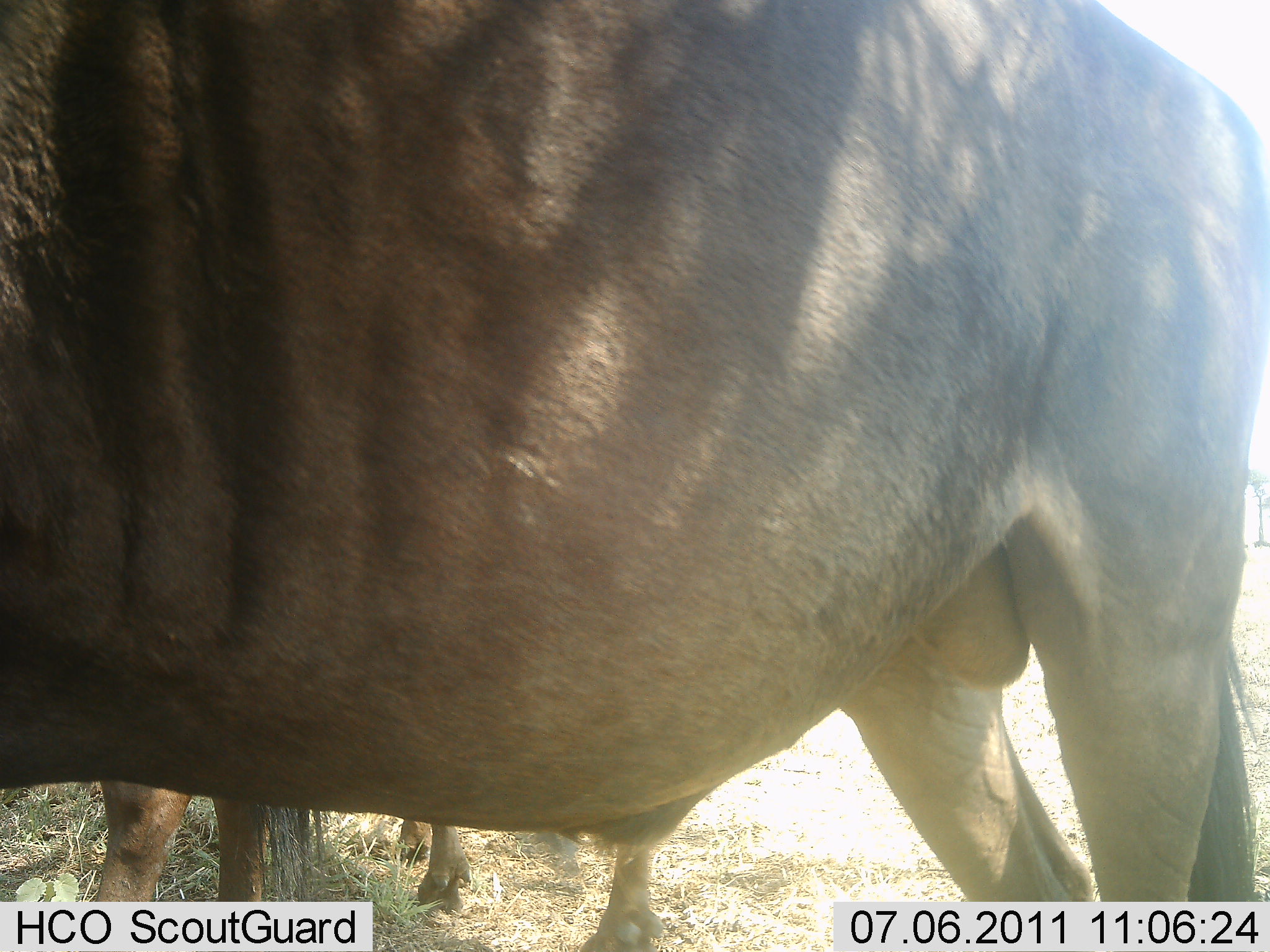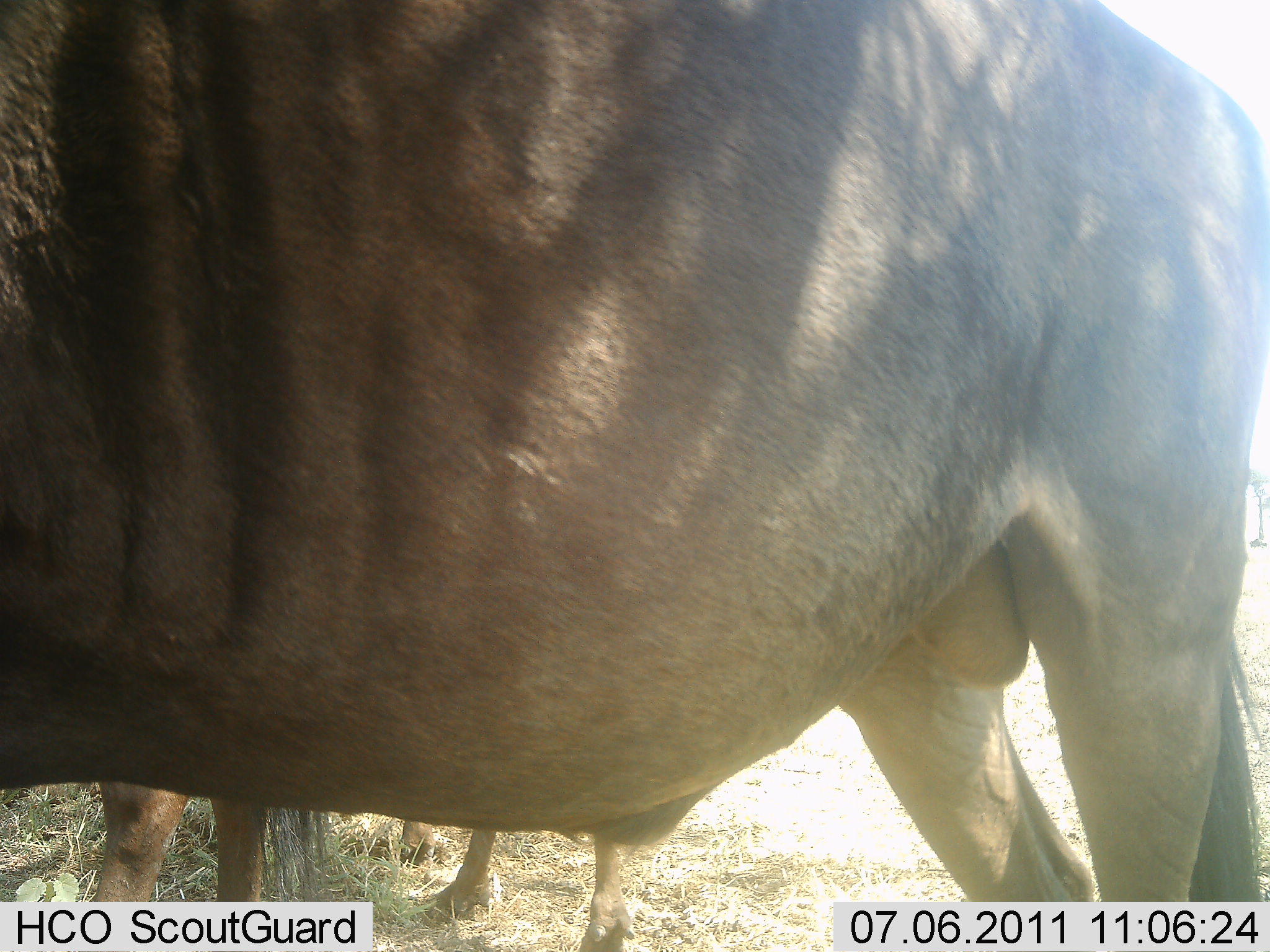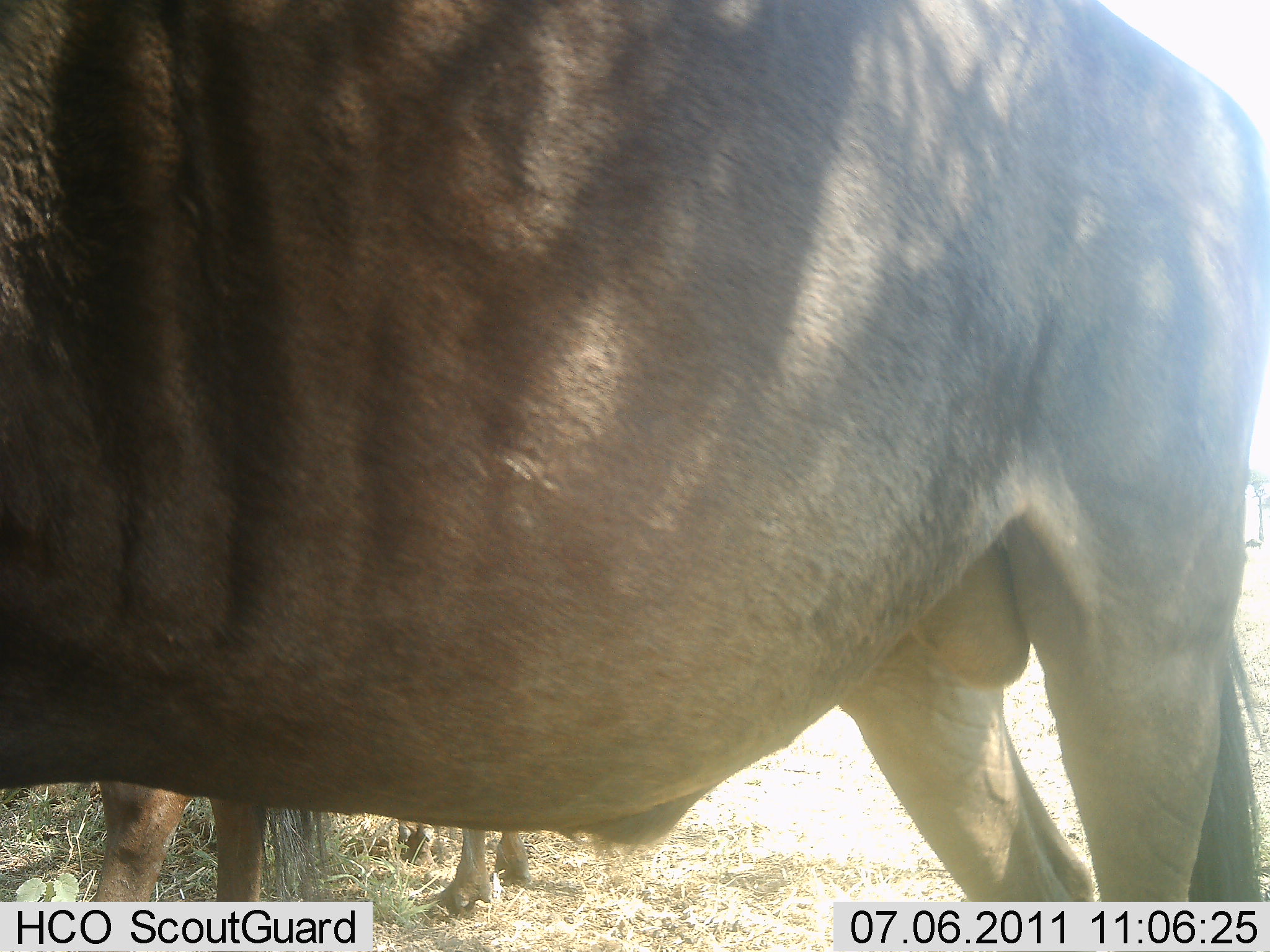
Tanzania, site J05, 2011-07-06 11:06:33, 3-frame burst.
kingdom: Animalia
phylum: Chordata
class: Mammalia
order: Artiodactyla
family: Bovidae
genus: Tragelaphus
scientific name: Tragelaphus oryx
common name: eland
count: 2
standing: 83%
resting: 0%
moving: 0%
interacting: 17%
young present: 33%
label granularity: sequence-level